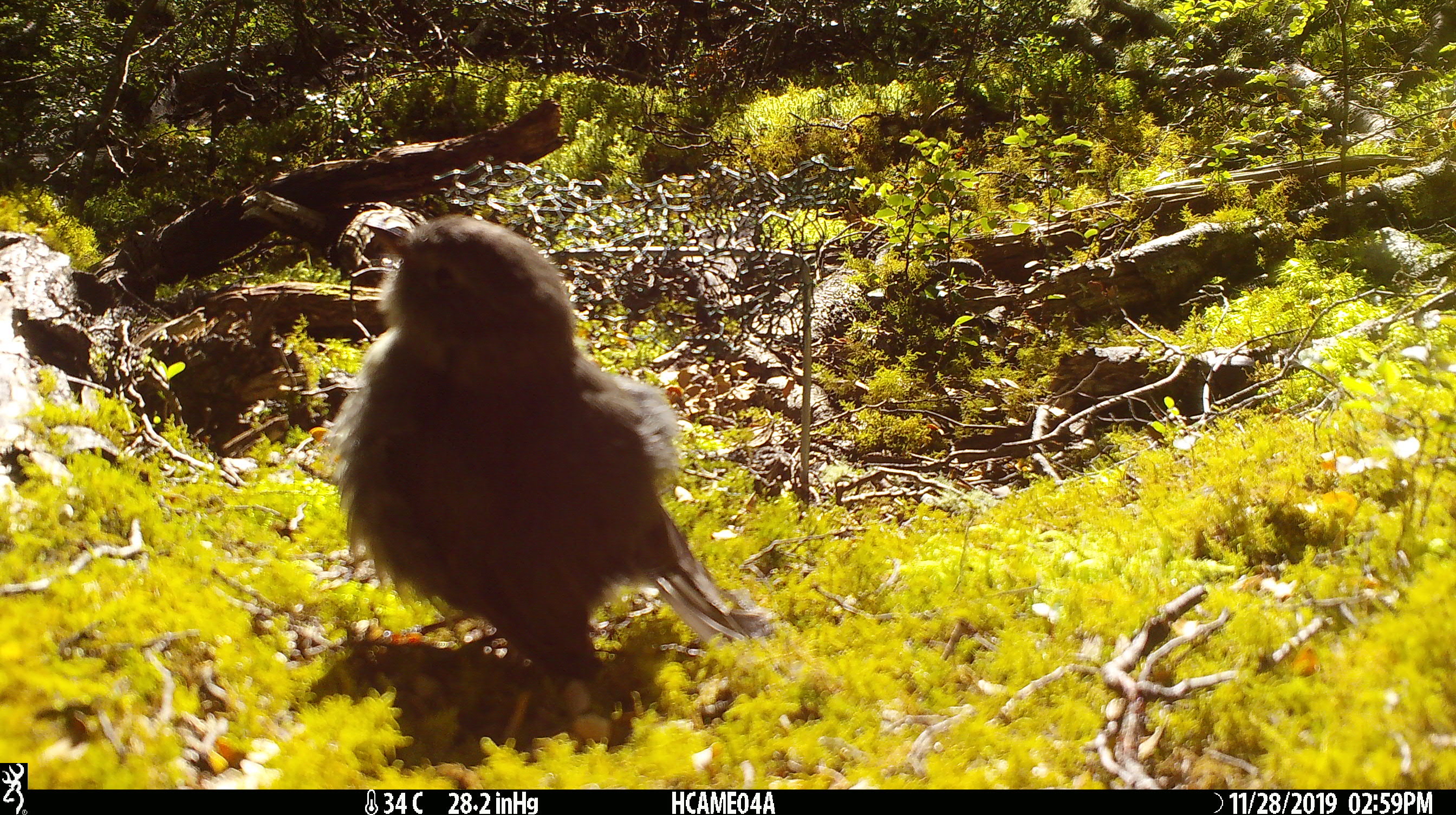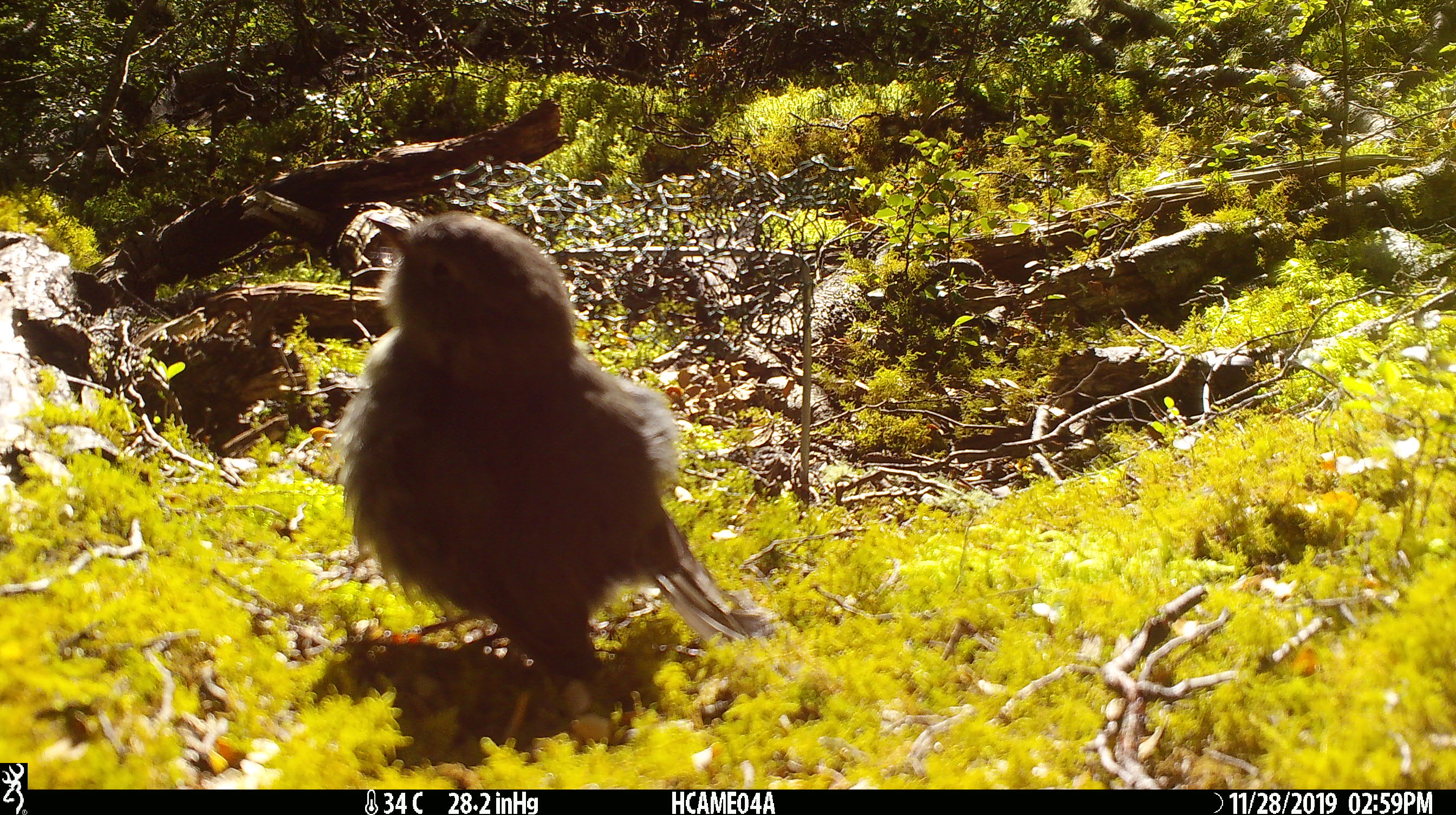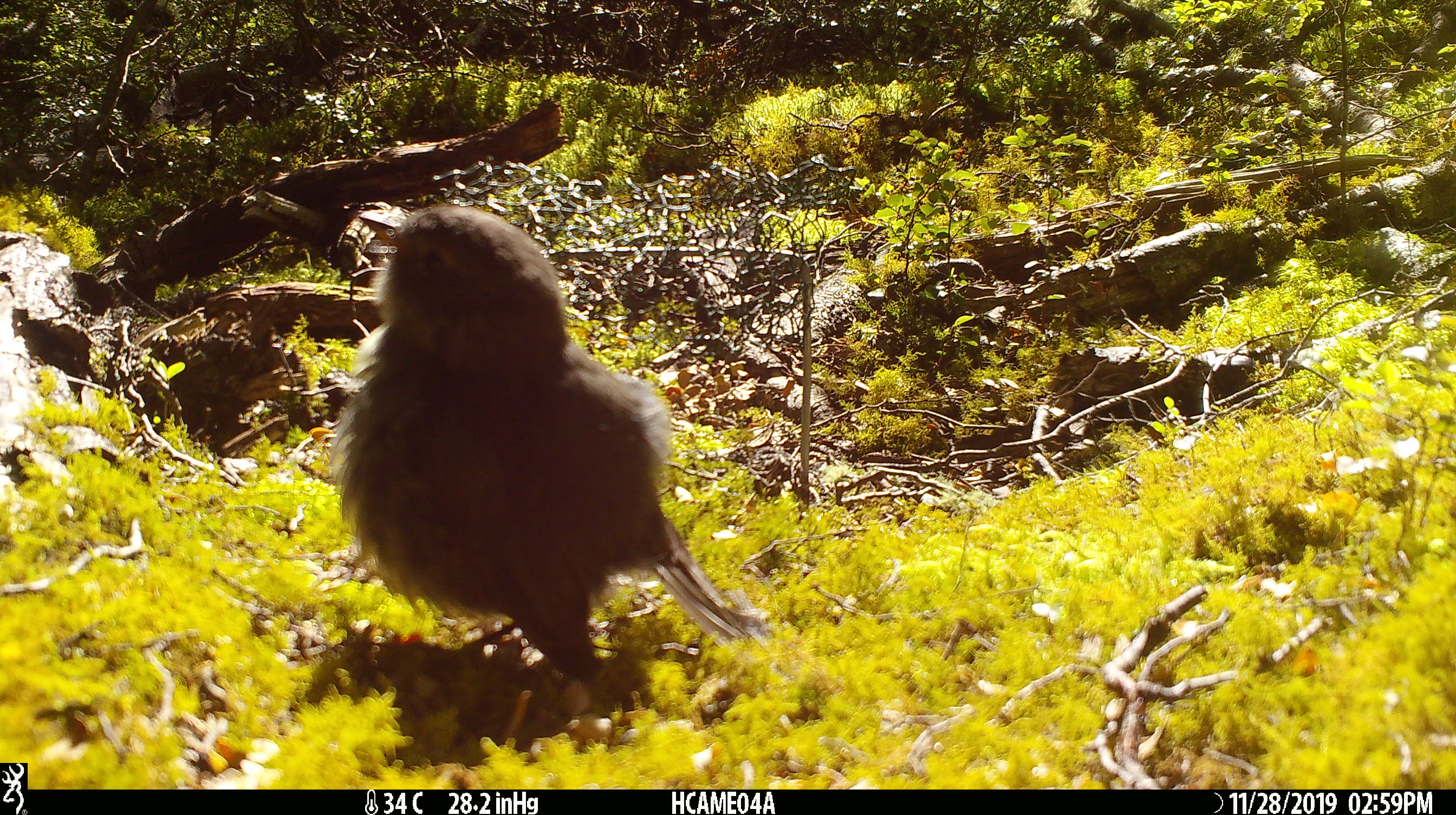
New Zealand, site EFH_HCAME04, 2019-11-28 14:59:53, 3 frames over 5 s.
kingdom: Animalia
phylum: Chordata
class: Aves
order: Passeriformes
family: Petroicidae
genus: Petroica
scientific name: Petroica australis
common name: new zealand robin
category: robin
Robin (new zealand robin) (Petroica australis).